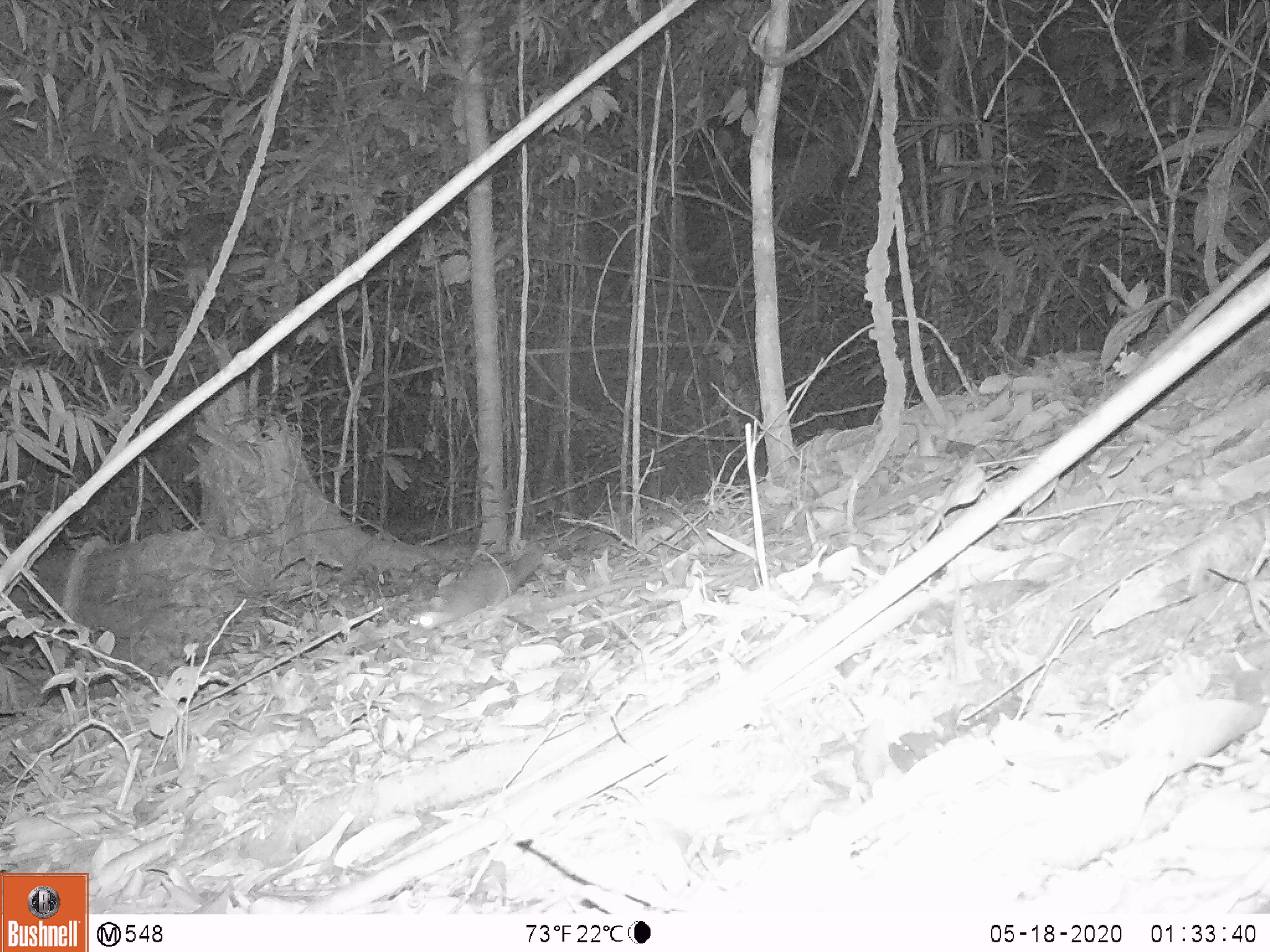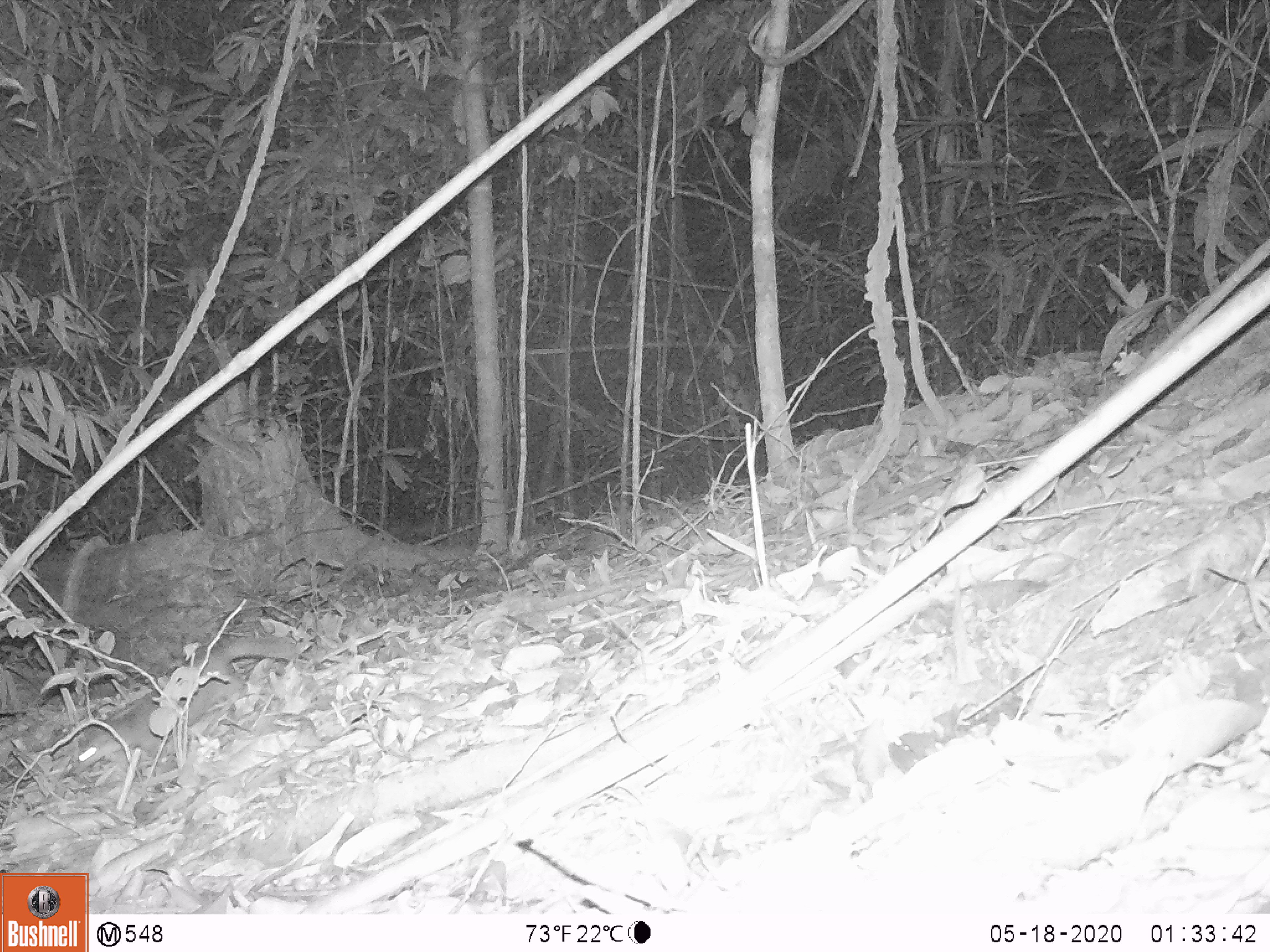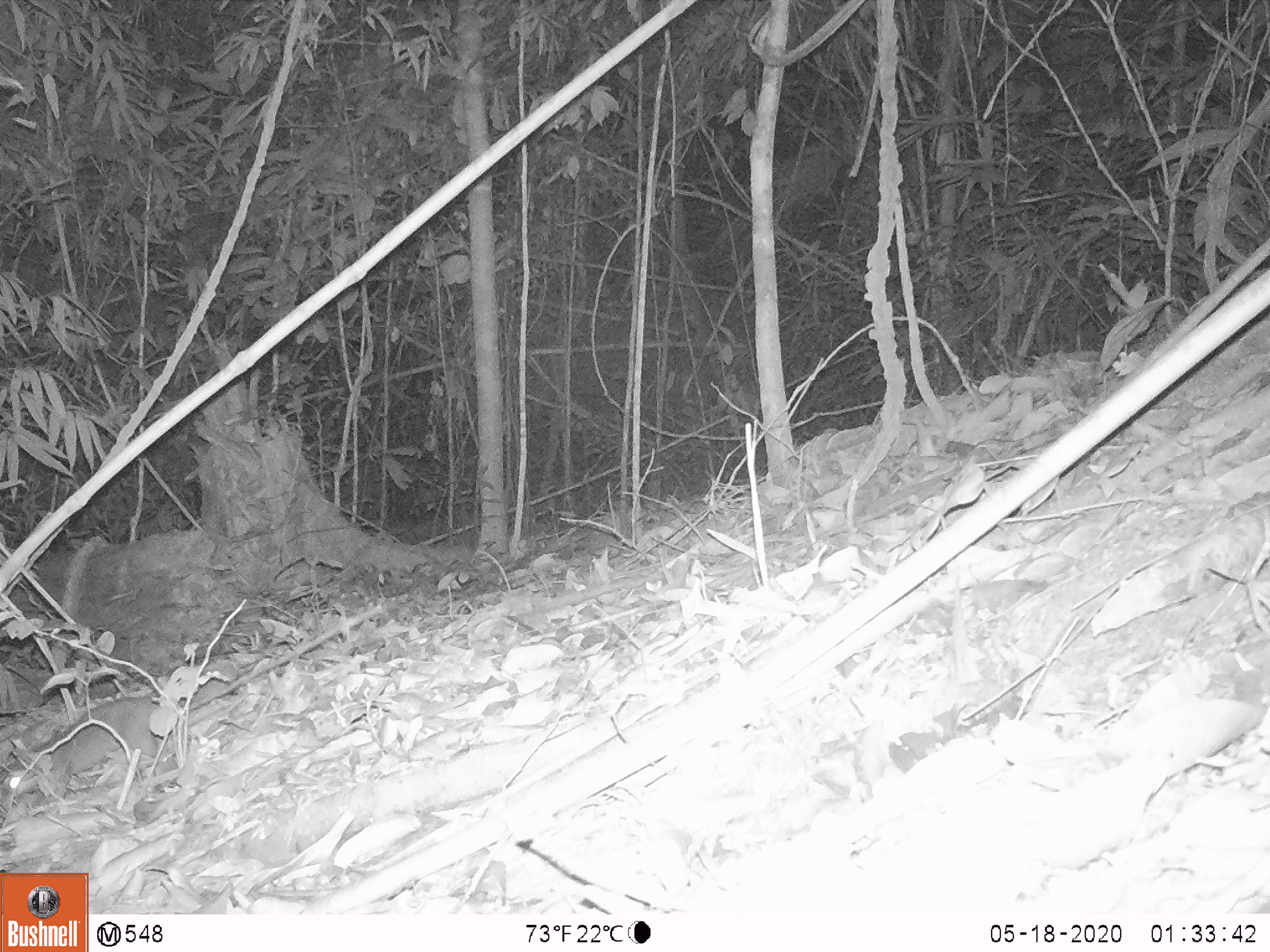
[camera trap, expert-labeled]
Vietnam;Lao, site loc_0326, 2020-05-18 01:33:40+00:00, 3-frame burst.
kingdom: Animalia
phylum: Chordata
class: Mammalia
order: Carnivora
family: Mustelidae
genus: Melogale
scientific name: Melogale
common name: ferret badger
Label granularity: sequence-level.